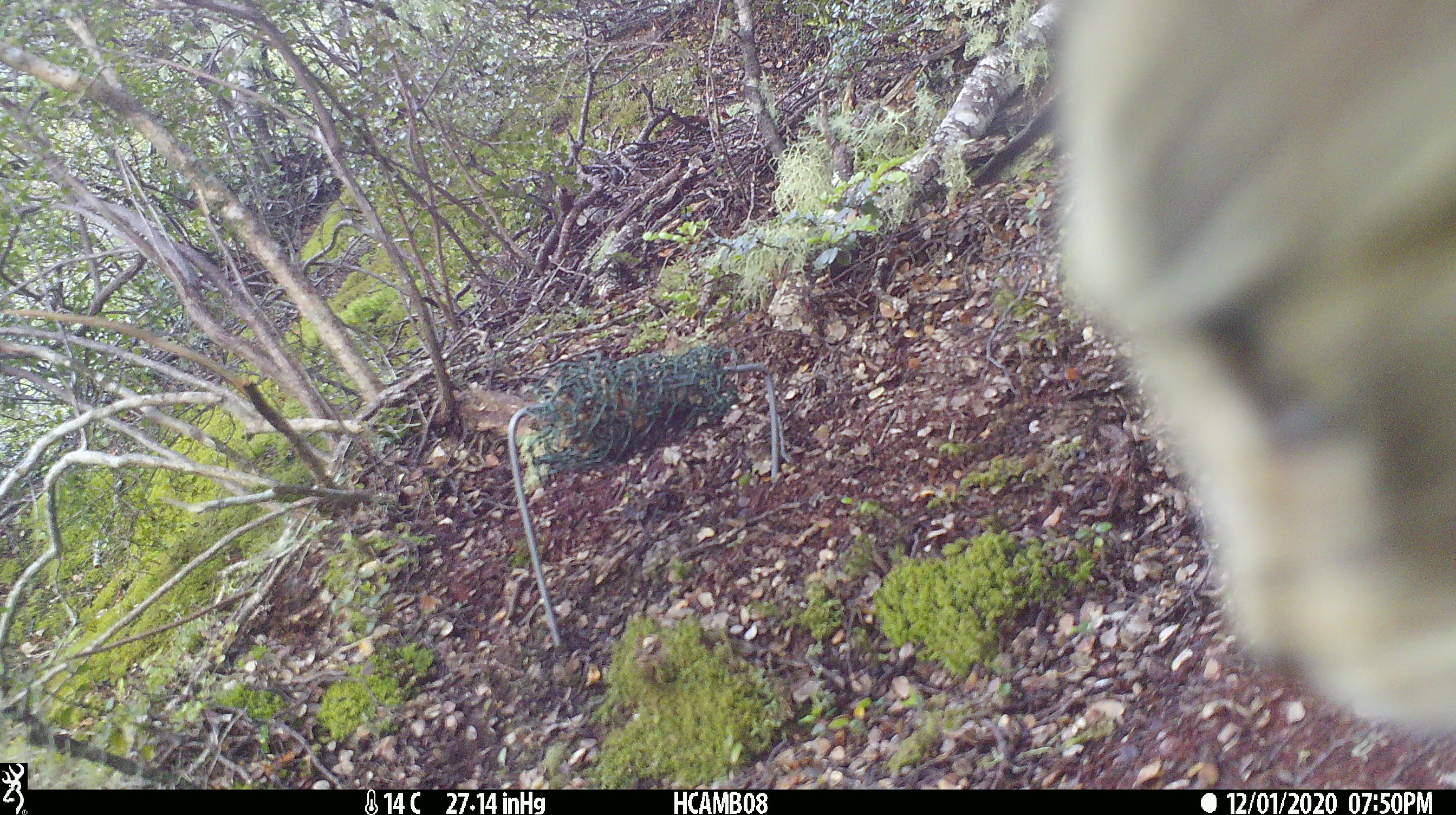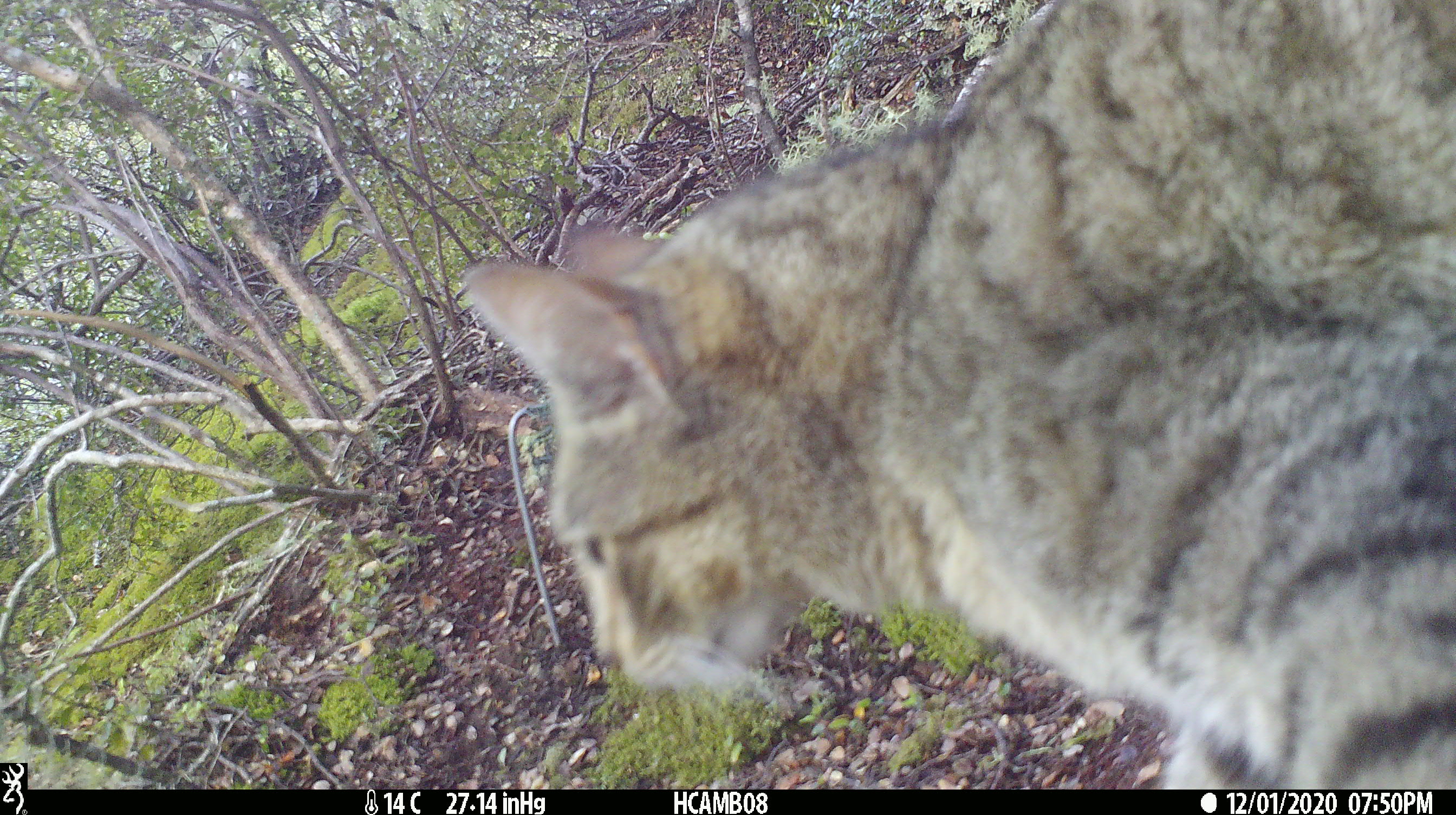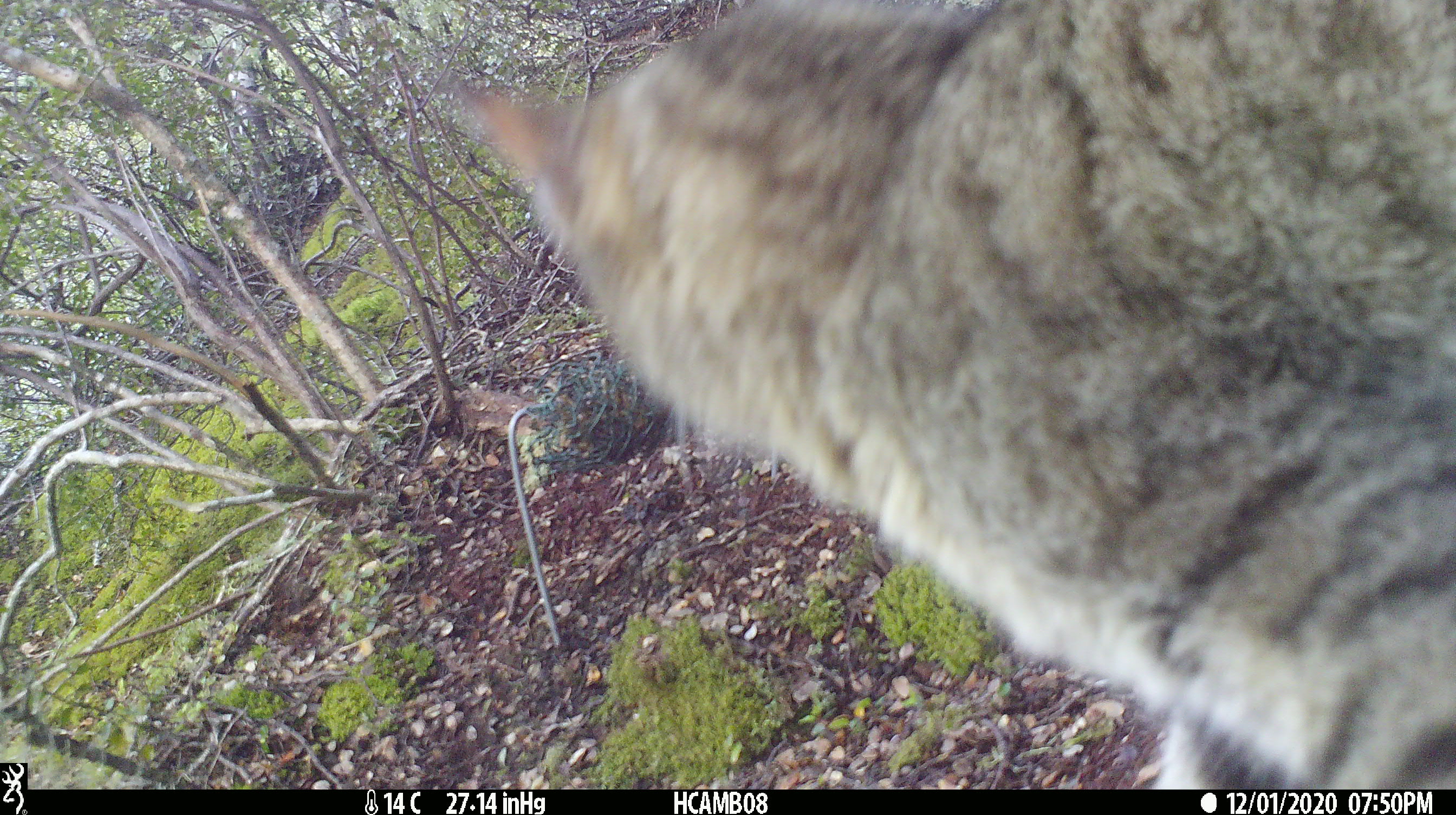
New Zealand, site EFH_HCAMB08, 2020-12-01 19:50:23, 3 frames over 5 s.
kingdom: Animalia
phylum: Chordata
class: Mammalia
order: Carnivora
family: Felidae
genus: Felis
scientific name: Felis catus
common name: domestic cat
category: cat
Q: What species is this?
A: Cat (domestic cat) (Felis catus).